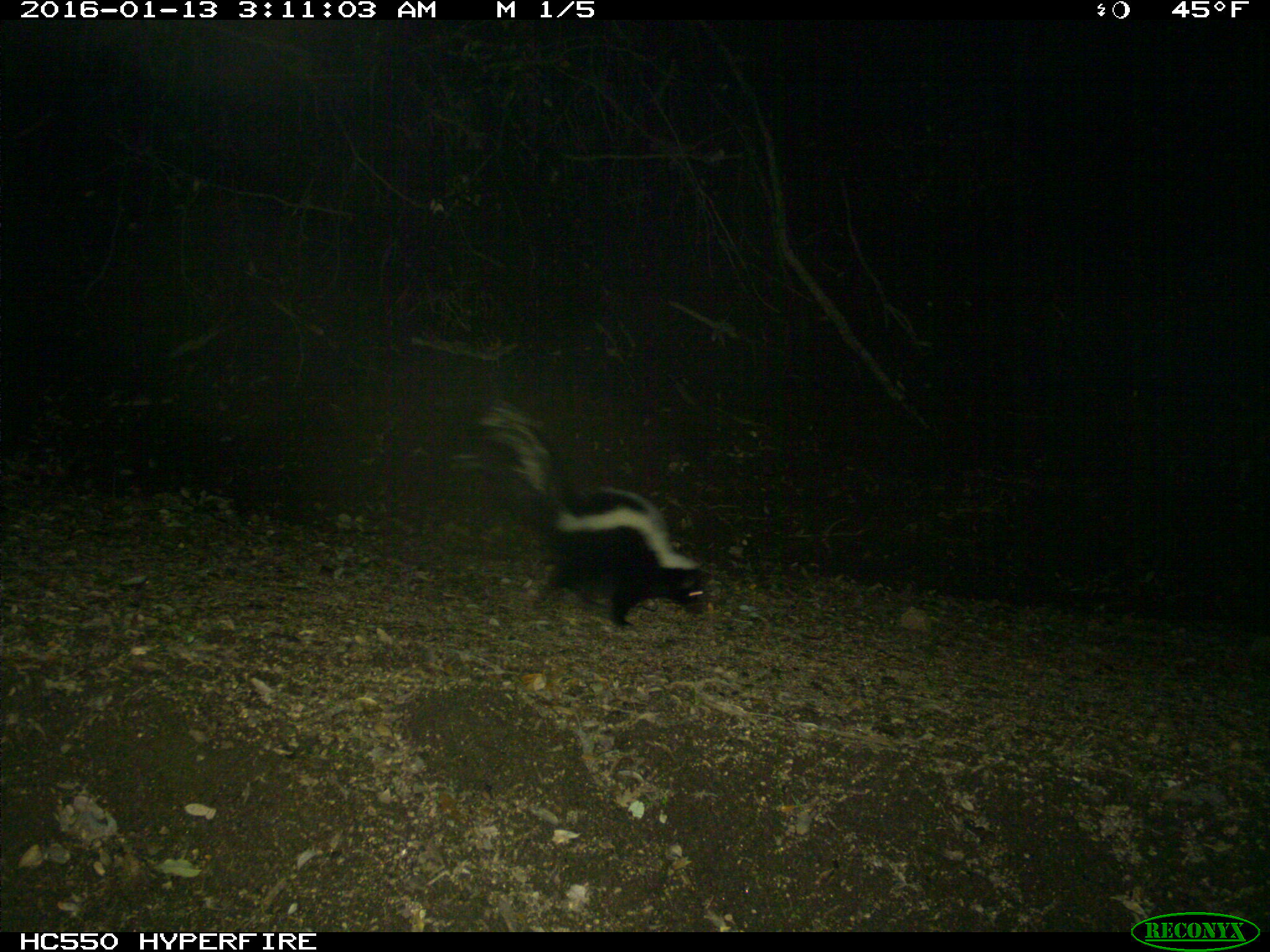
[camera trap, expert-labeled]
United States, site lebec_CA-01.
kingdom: Animalia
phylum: Chordata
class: Mammalia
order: Carnivora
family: Mephitidae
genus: Mephitis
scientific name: Mephitis mephitis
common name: striped skunk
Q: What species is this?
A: Mephitis mephitis (striped skunk).